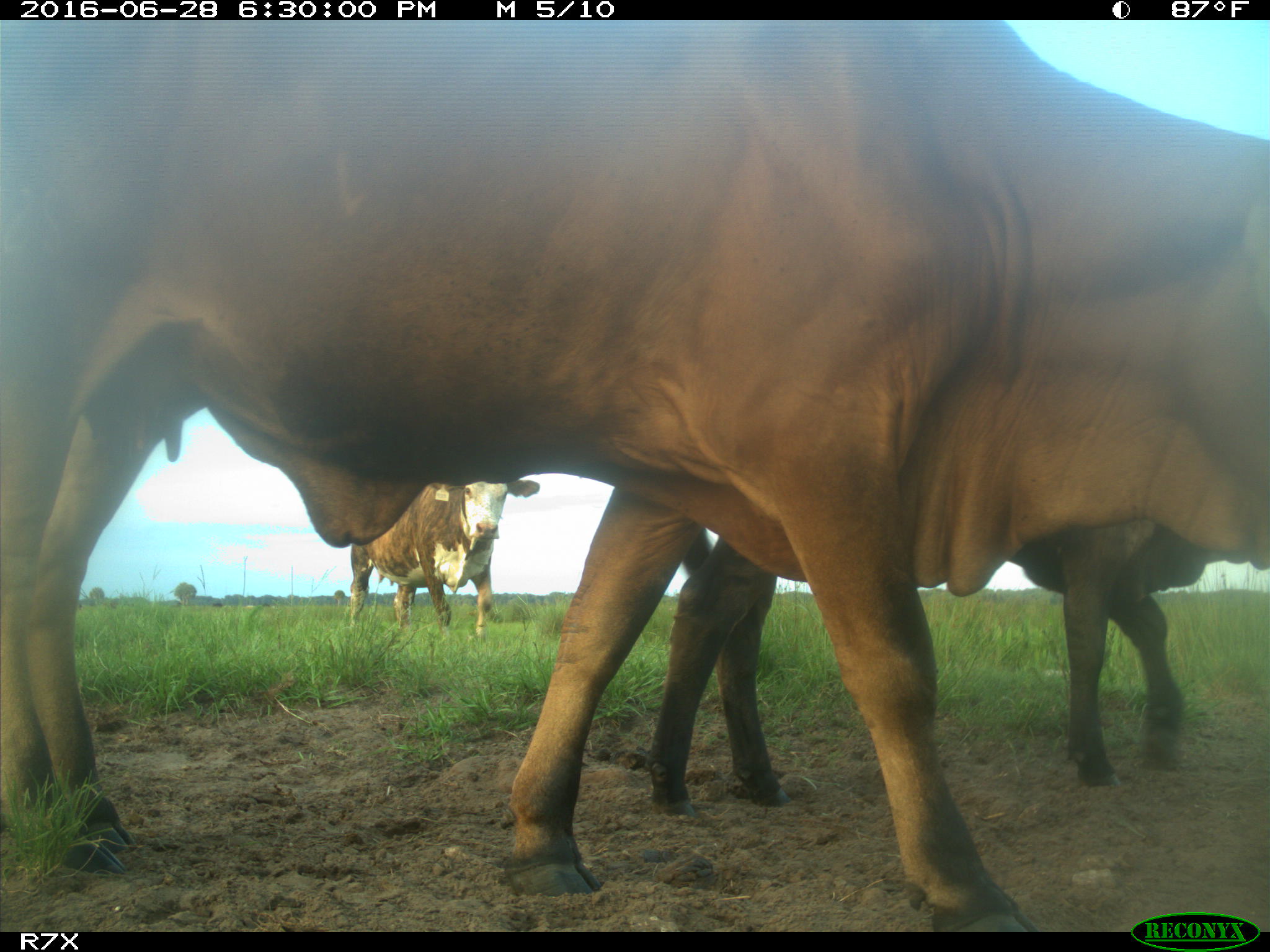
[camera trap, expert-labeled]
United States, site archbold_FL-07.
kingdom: Animalia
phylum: Chordata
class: Mammalia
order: Artiodactyla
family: Bovidae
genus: Bos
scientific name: Bos taurus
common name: domestic cow